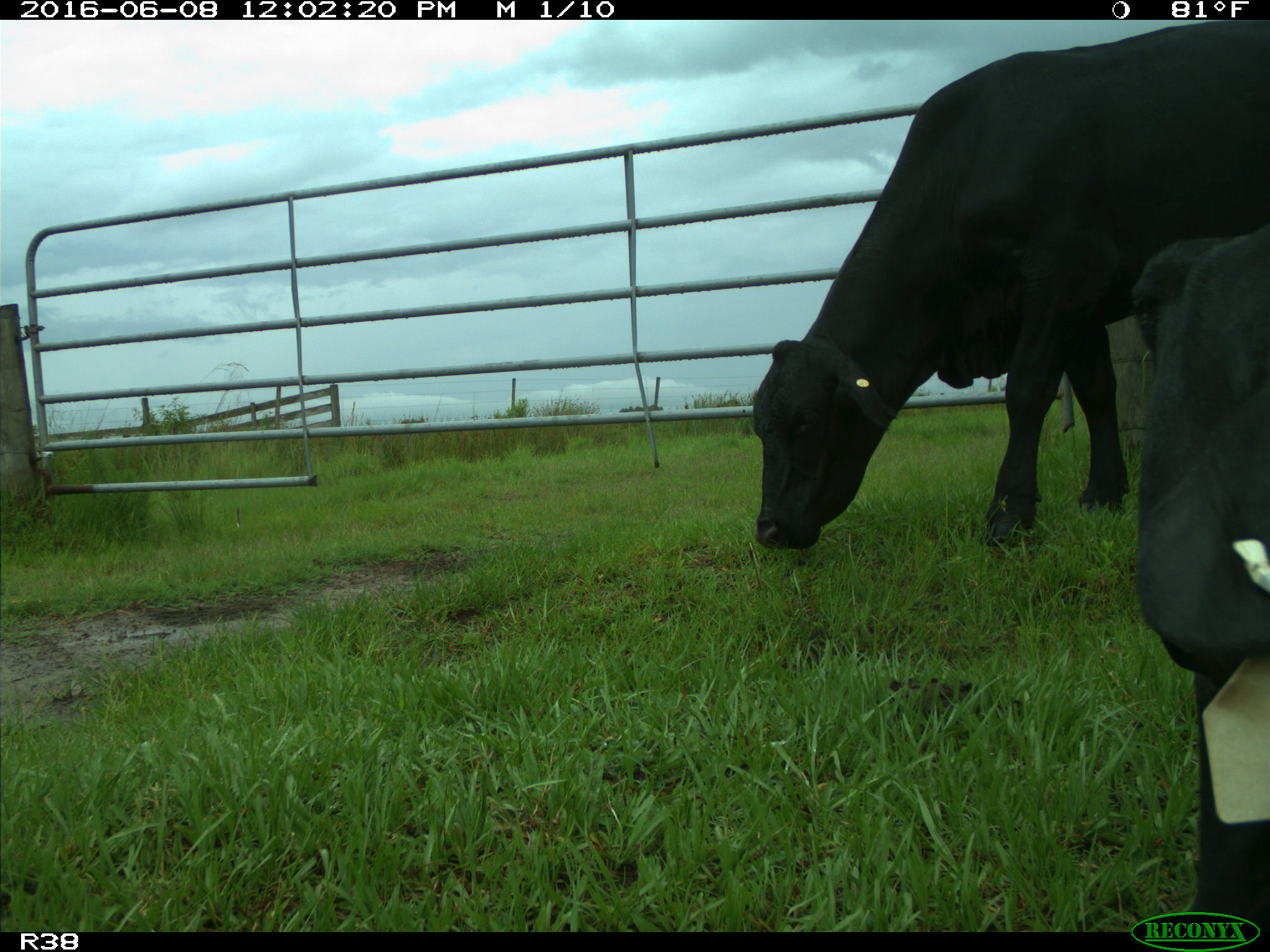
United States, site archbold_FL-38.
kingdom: Animalia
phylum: Chordata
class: Mammalia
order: Artiodactyla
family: Bovidae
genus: Bos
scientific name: Bos taurus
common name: domestic cow